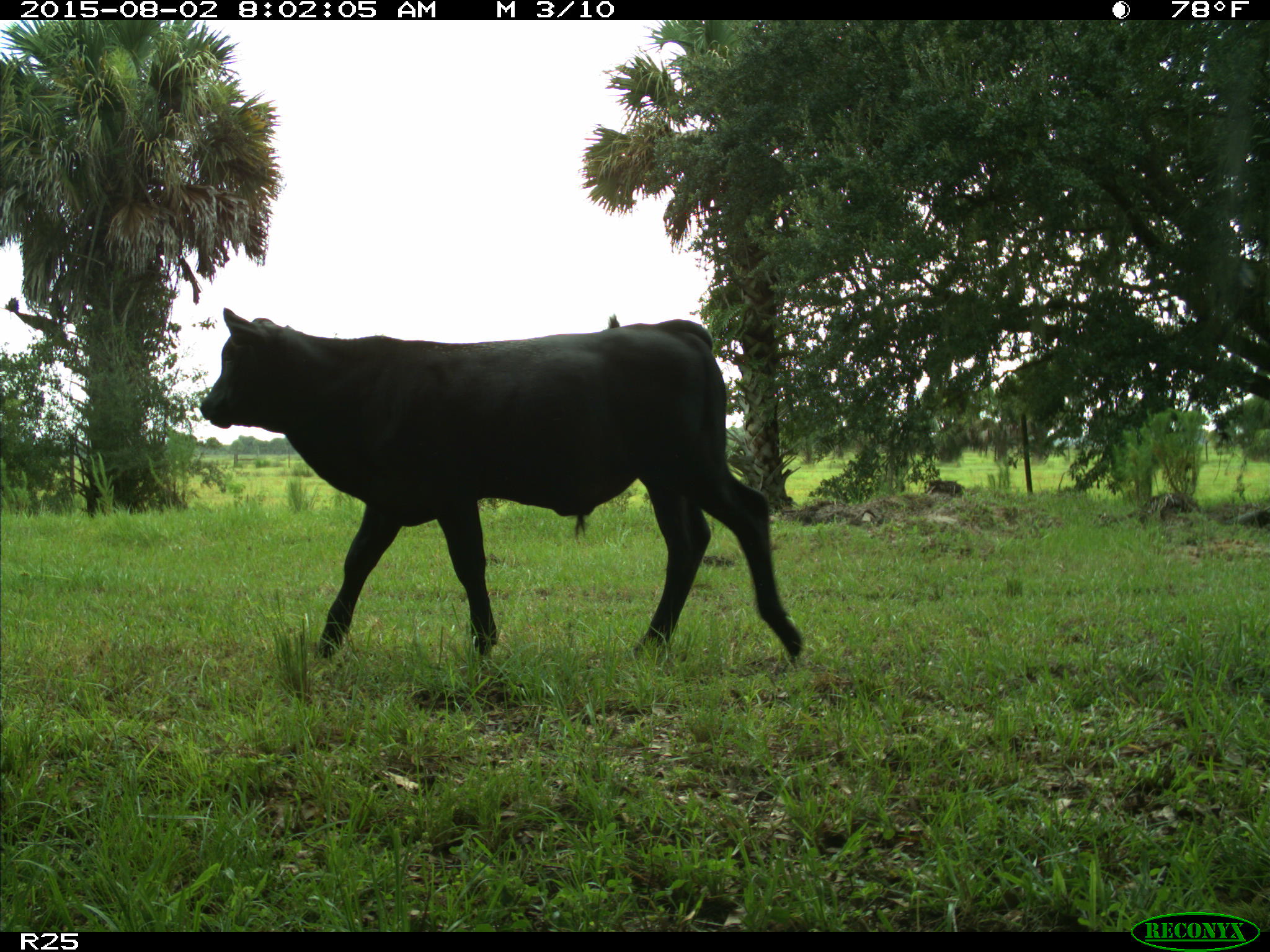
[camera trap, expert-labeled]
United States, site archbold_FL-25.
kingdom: Animalia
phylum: Chordata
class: Mammalia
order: Artiodactyla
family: Bovidae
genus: Bos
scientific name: Bos taurus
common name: domestic cow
Bos taurus (domestic cow).